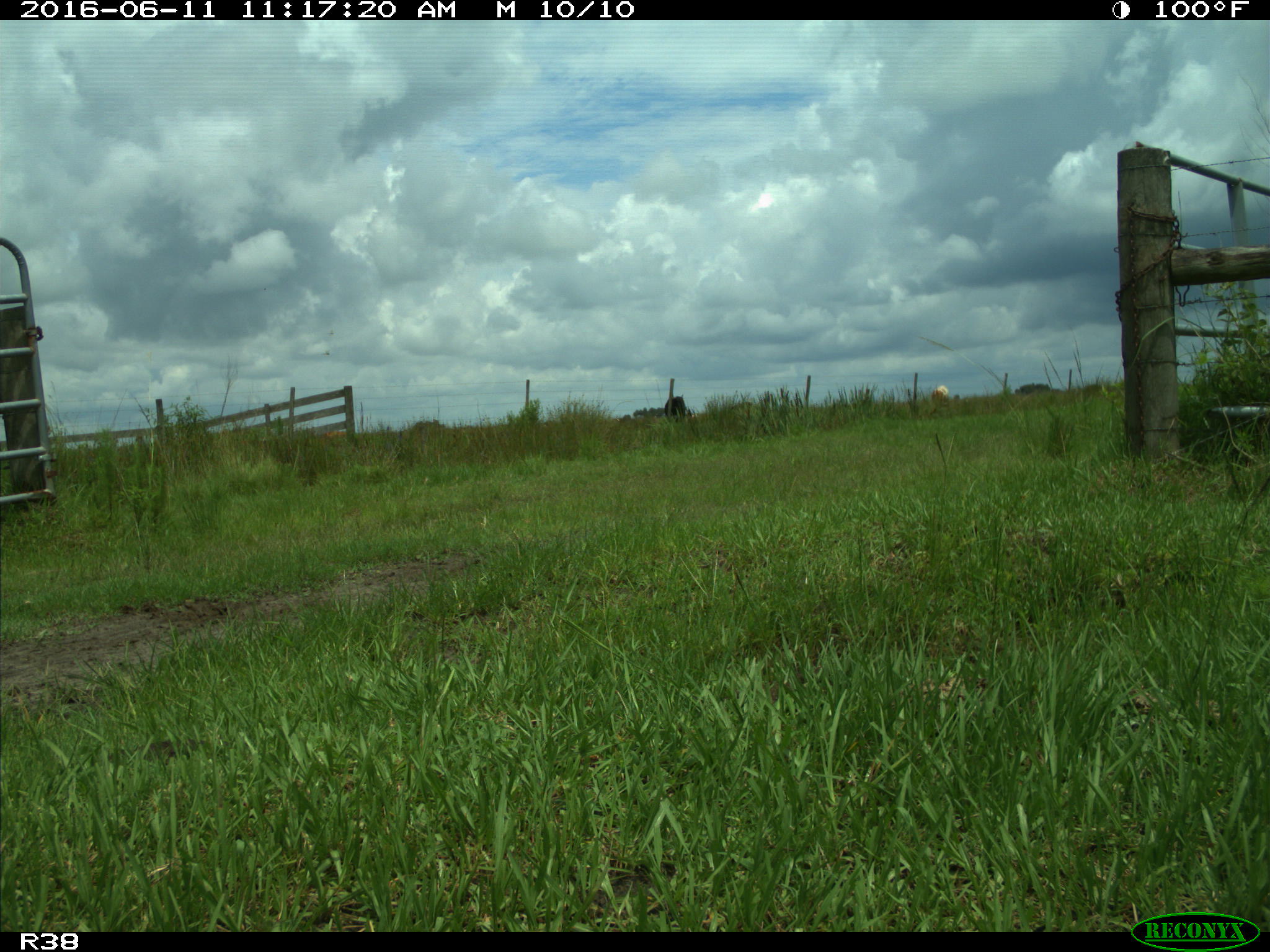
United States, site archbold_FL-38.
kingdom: Animalia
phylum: Chordata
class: Mammalia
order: Artiodactyla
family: Bovidae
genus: Bos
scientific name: Bos taurus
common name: domestic cow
Bos taurus (domestic cow).